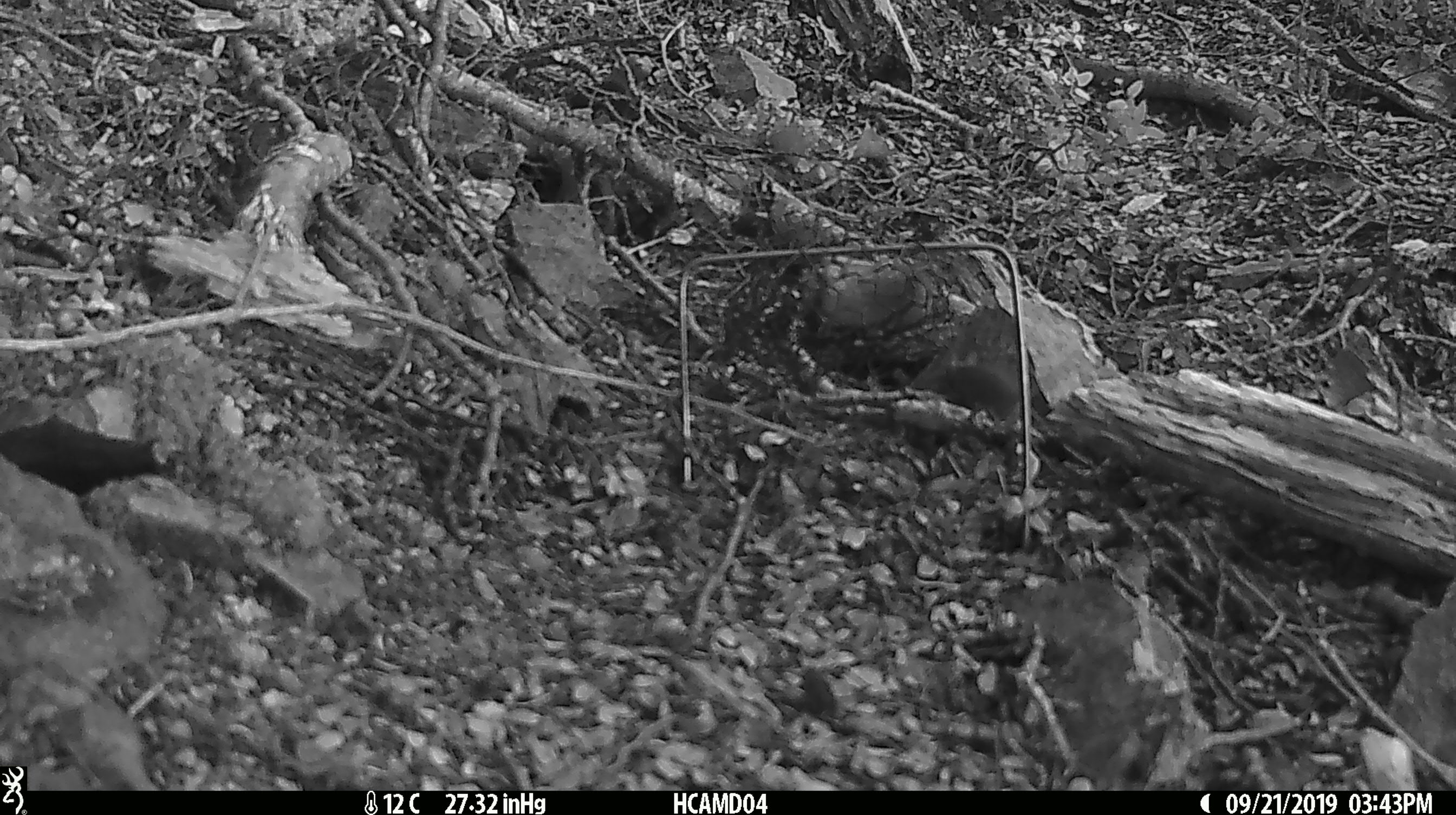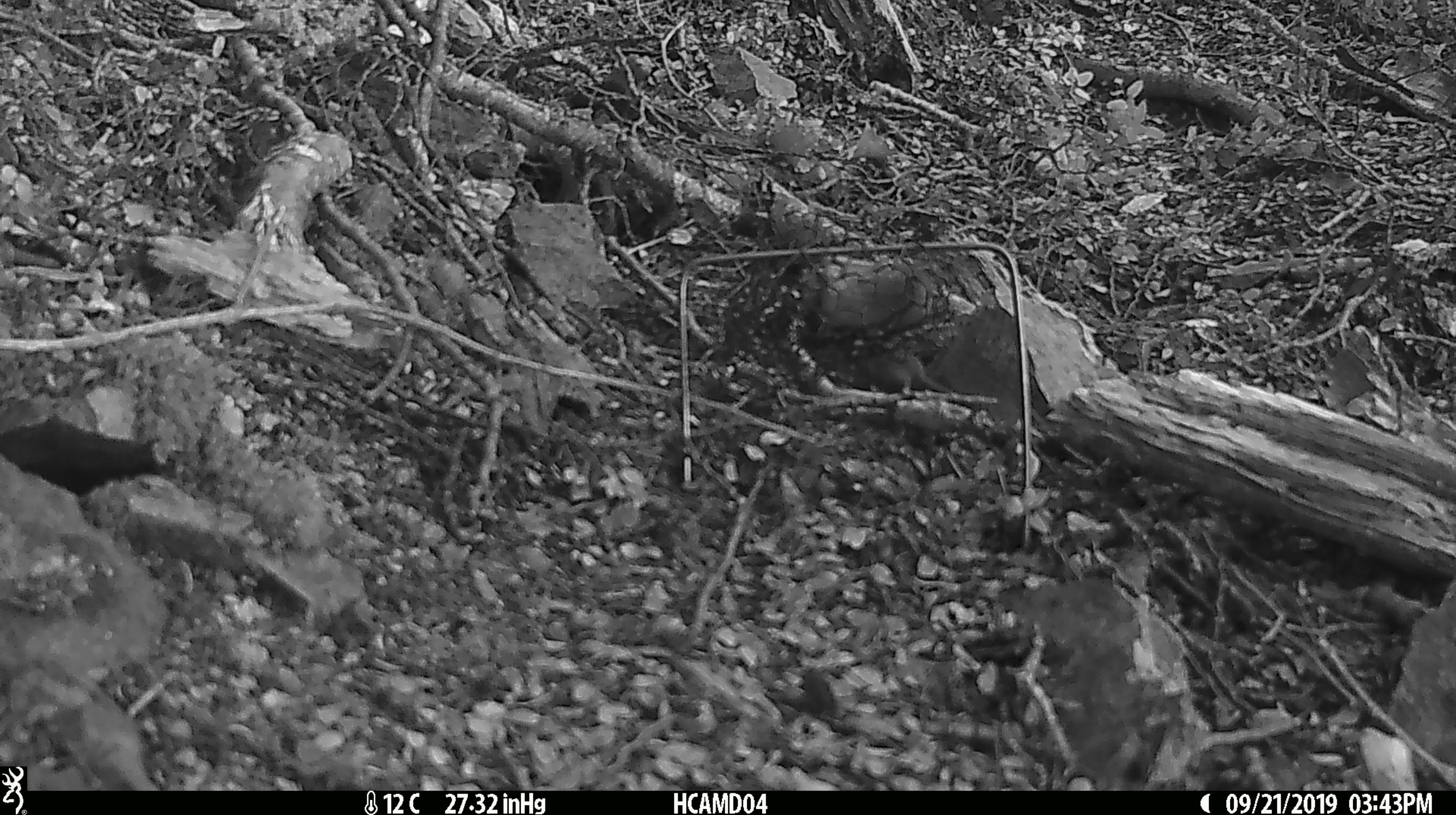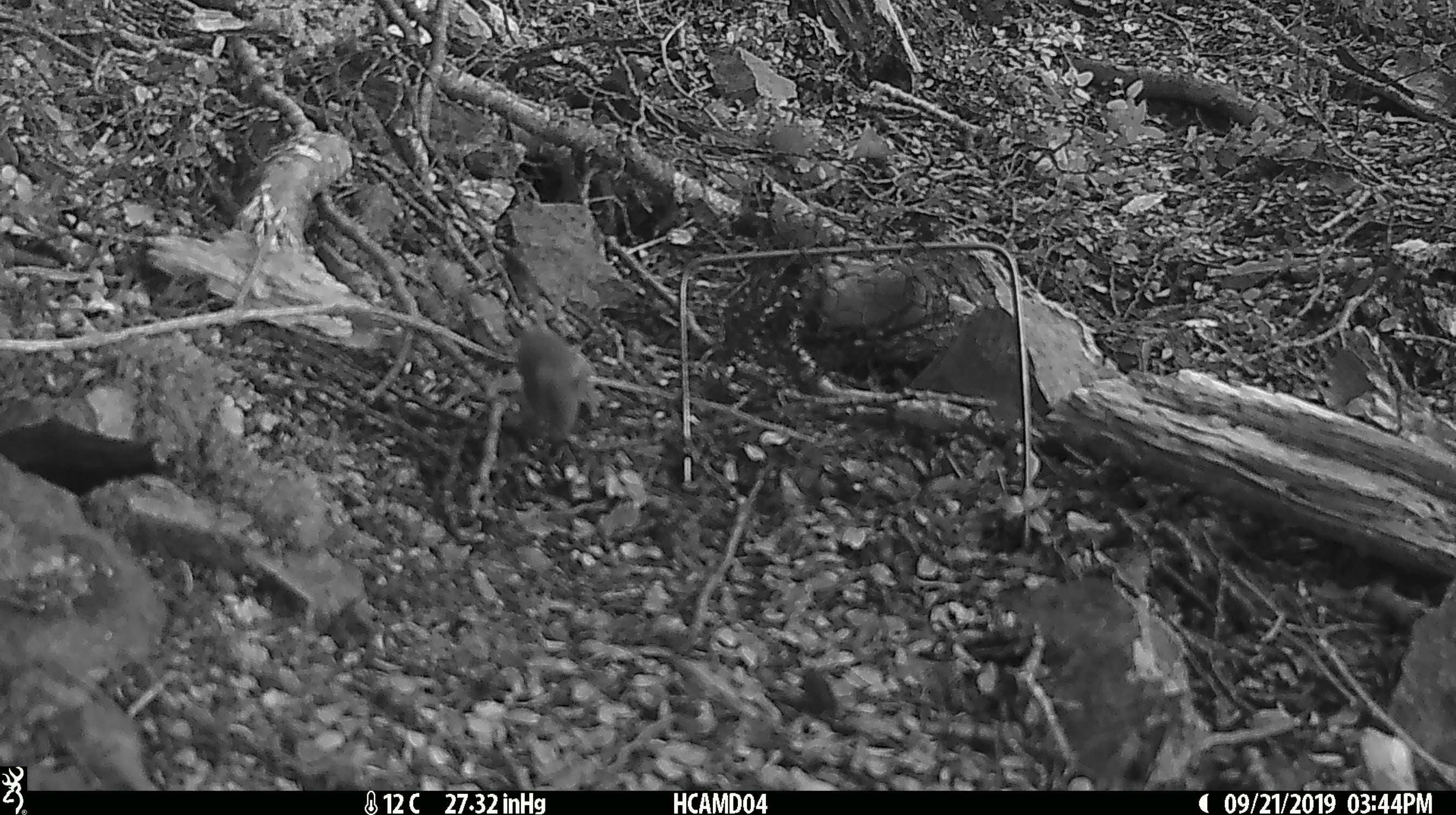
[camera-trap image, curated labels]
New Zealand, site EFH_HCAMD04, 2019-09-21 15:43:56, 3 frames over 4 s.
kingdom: Animalia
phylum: Chordata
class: Mammalia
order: Rodentia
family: Muridae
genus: Mus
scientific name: Mus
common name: mouse